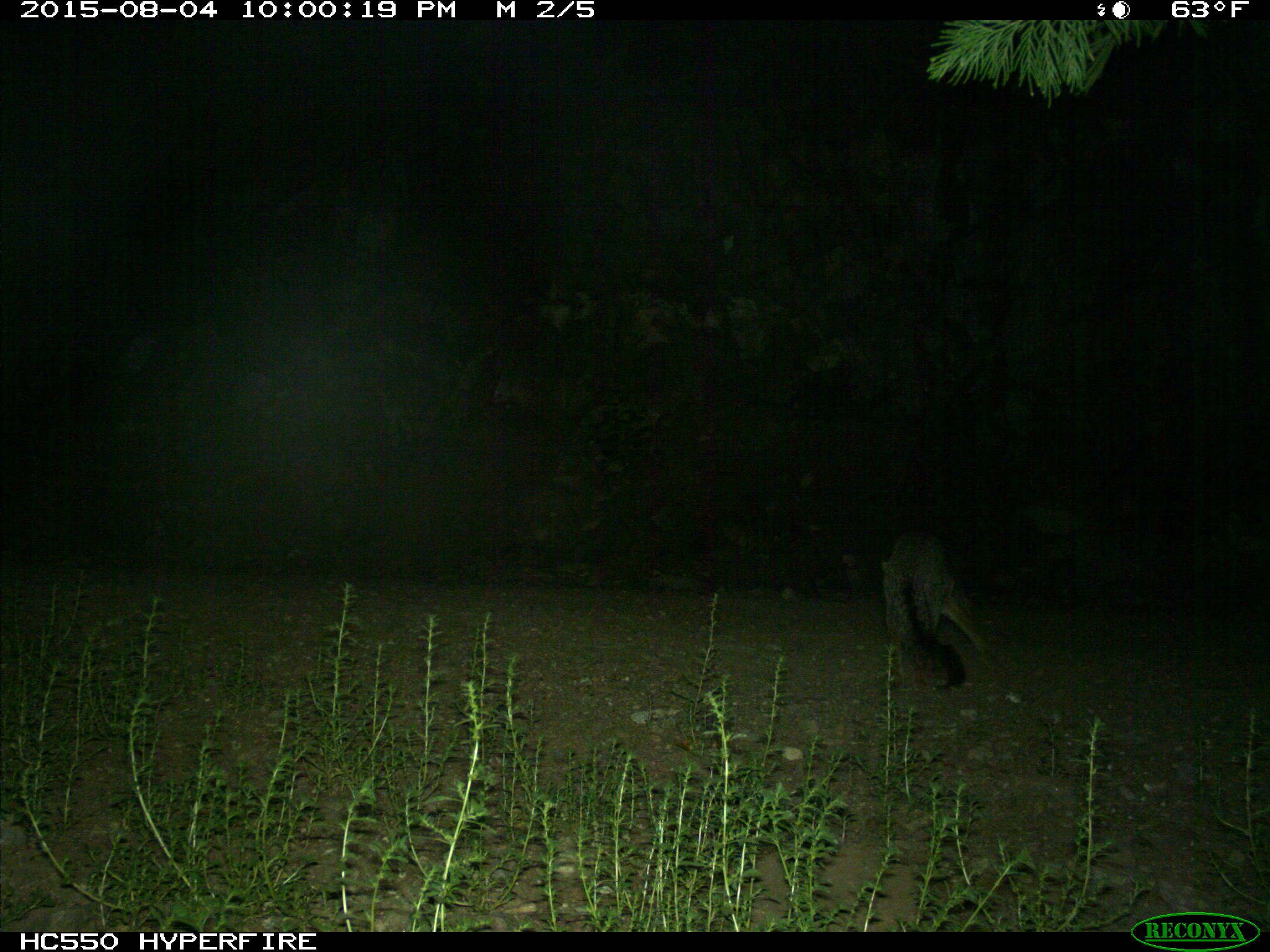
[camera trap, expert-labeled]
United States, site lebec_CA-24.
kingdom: Animalia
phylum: Chordata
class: Mammalia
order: Carnivora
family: Canidae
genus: Urocyon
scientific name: Urocyon cinereoargenteus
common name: gray fox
Urocyon cinereoargenteus (gray fox).